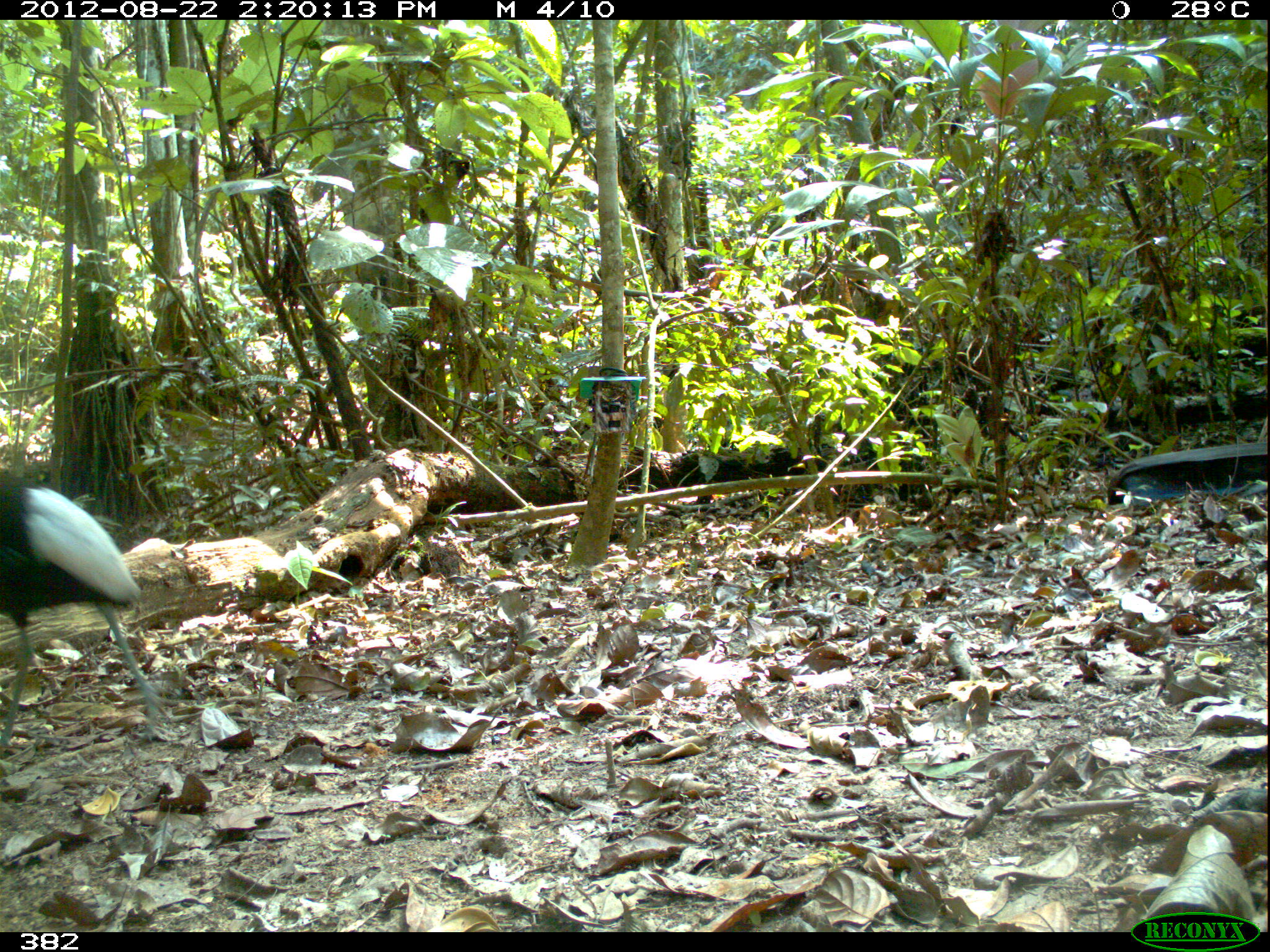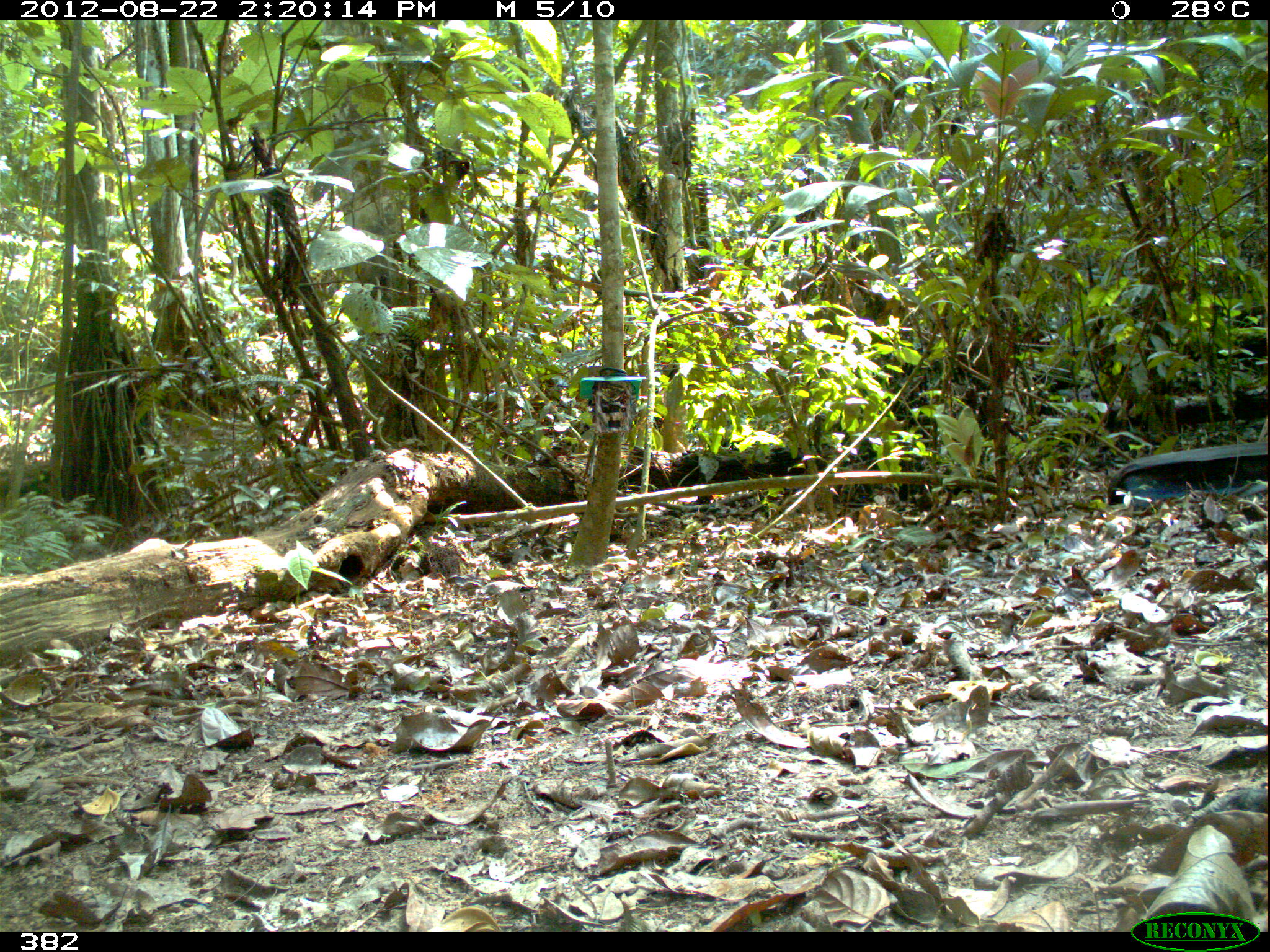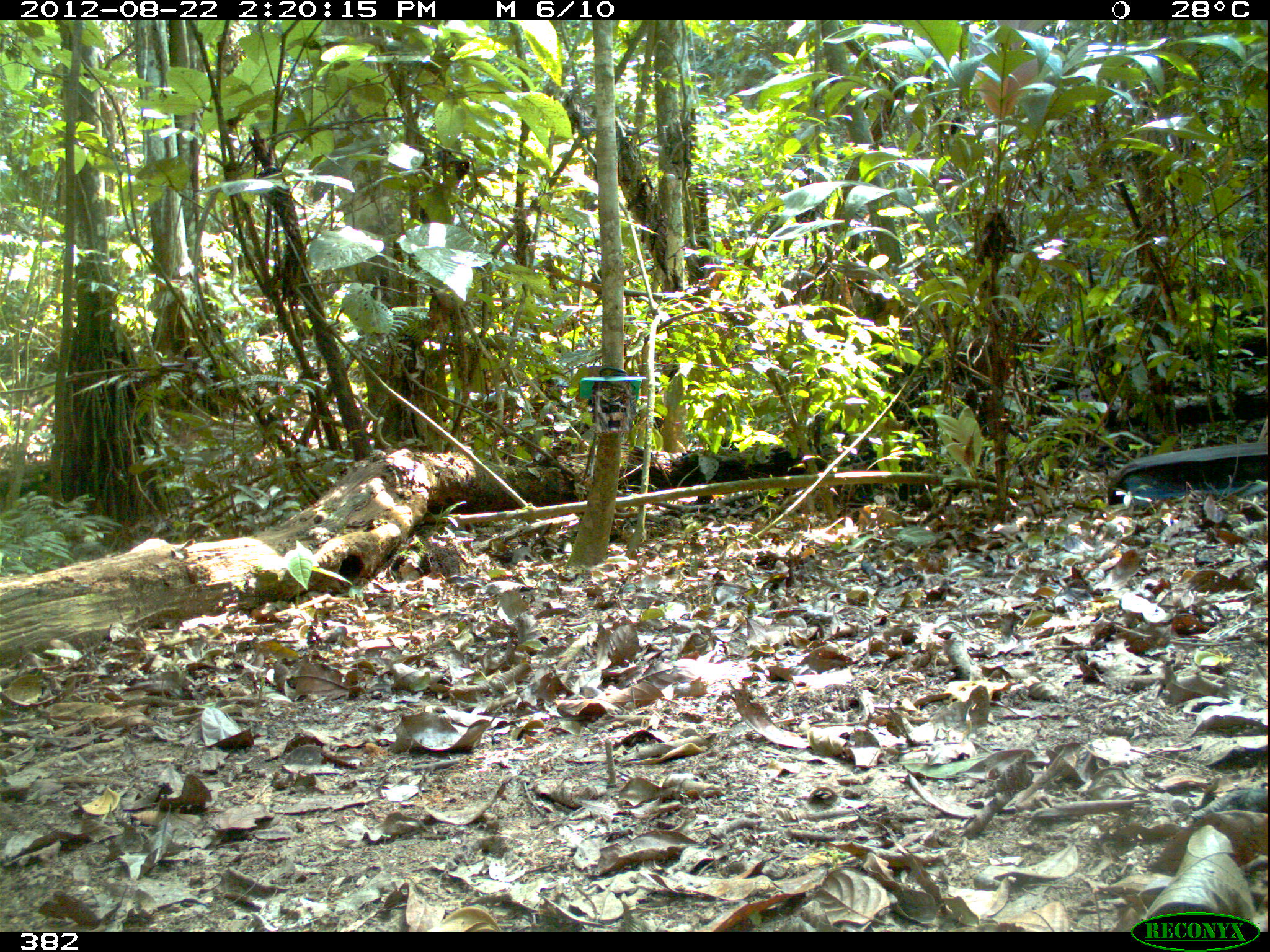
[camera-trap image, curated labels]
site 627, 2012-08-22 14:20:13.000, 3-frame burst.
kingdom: Animalia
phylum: Chordata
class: Aves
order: Gruiformes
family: Psophiidae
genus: Psophia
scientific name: Psophia leucoptera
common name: pale-winged trumpeter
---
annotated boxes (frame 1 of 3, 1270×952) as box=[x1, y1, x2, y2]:
psophia leucoptera: box=[1, 468, 172, 732]